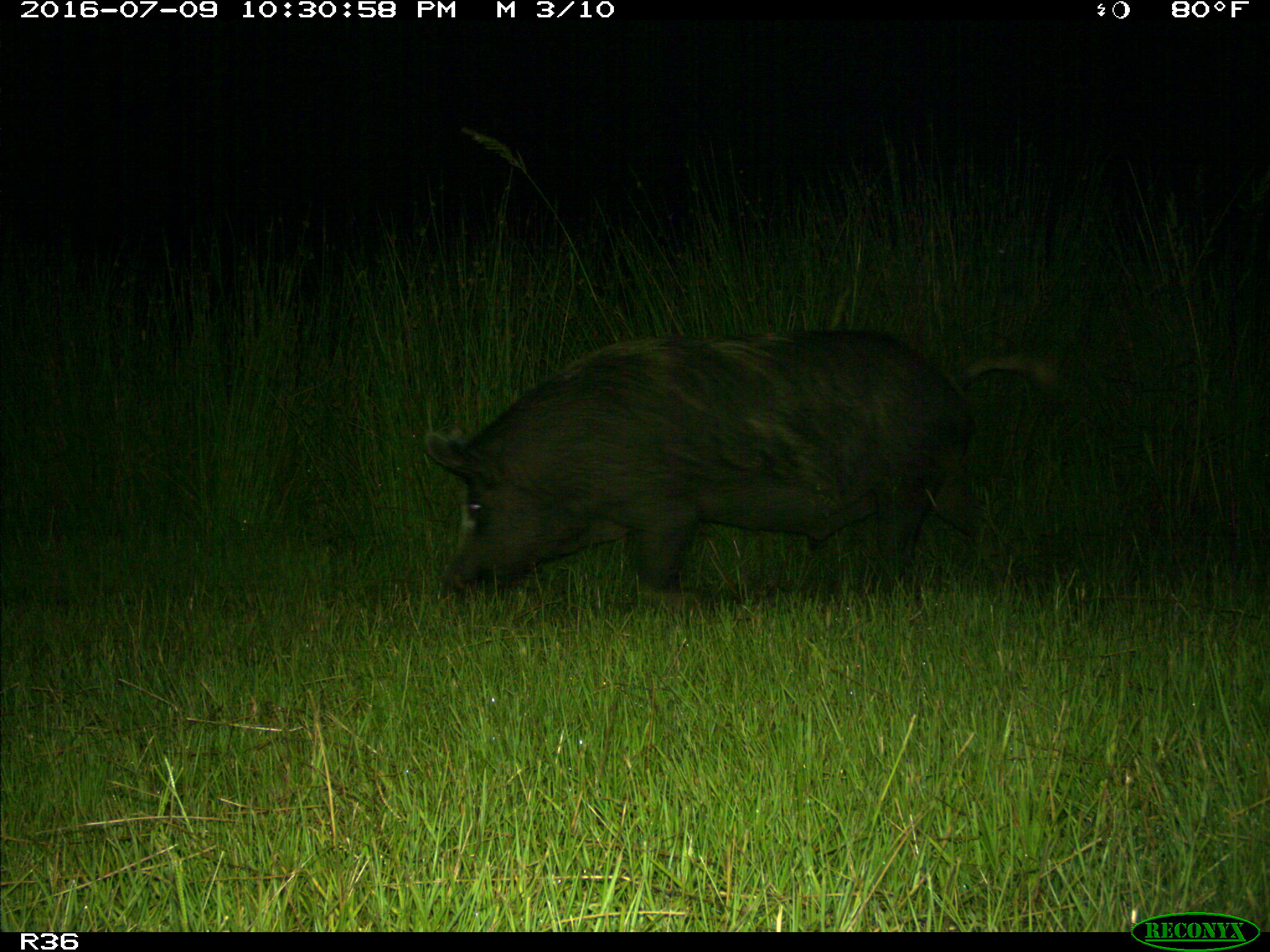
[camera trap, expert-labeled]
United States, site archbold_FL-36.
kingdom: Animalia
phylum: Chordata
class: Mammalia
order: Artiodactyla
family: Suidae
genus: Sus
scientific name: Sus scrofa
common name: wild boar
Sus scrofa (wild boar).